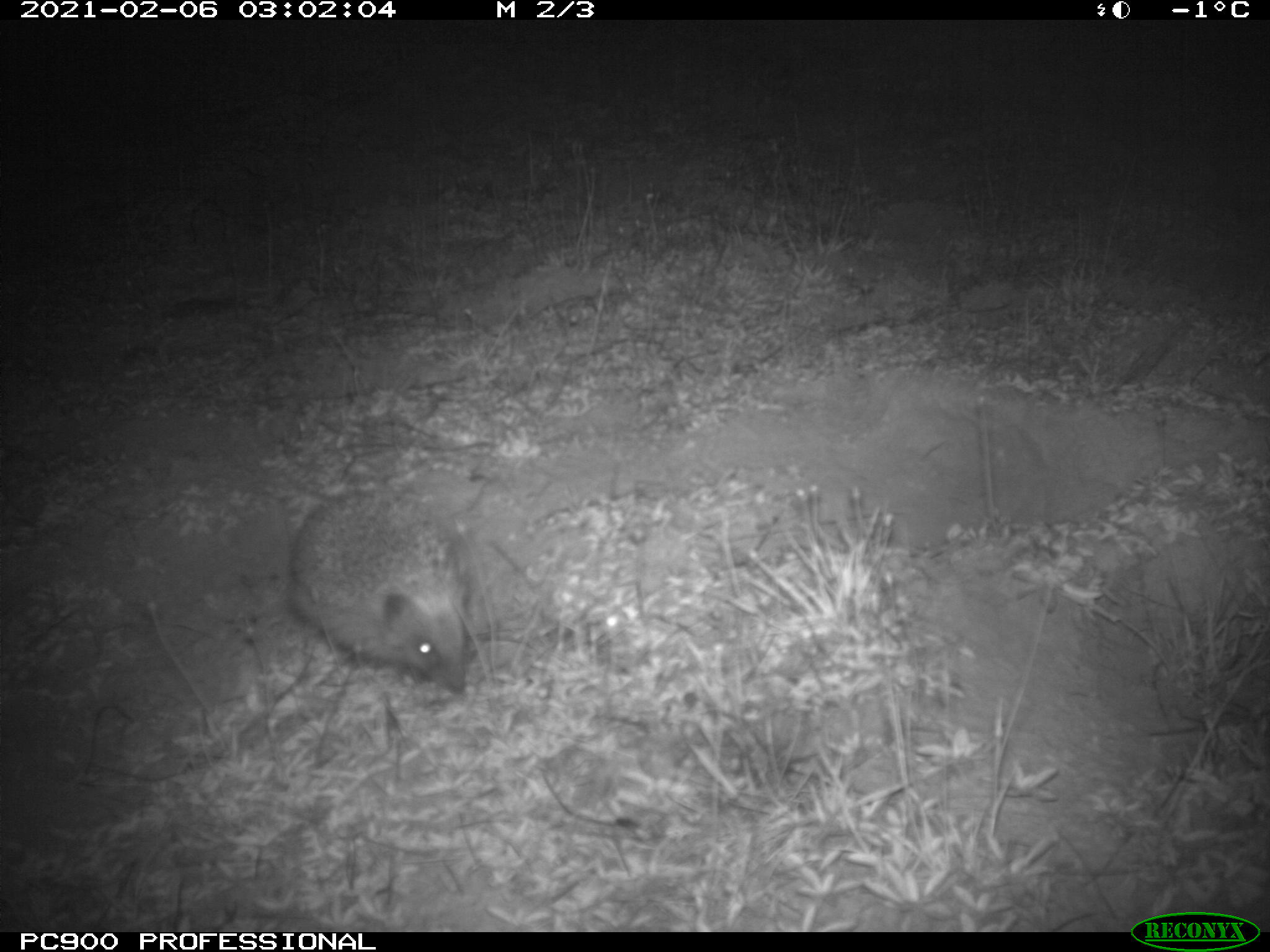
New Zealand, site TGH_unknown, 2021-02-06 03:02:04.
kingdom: Animalia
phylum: Chordata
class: Mammalia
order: Eulipotyphla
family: Erinaceidae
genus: Erinaceus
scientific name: Erinaceus europaeus europaeus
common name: european hedgehog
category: hedgehog